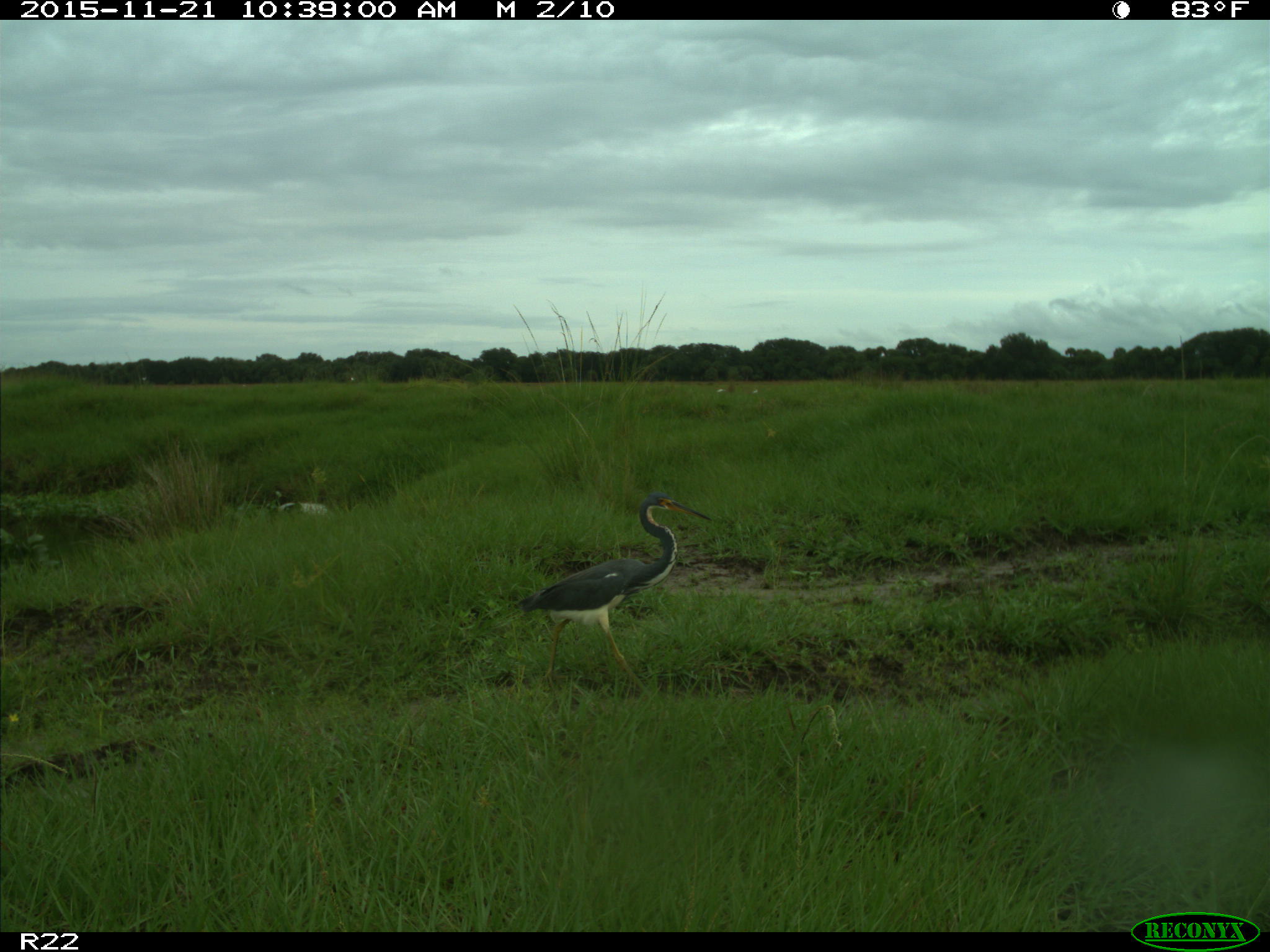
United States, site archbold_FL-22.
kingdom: Animalia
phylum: Chordata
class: Aves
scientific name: Aves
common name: birds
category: unidentified bird